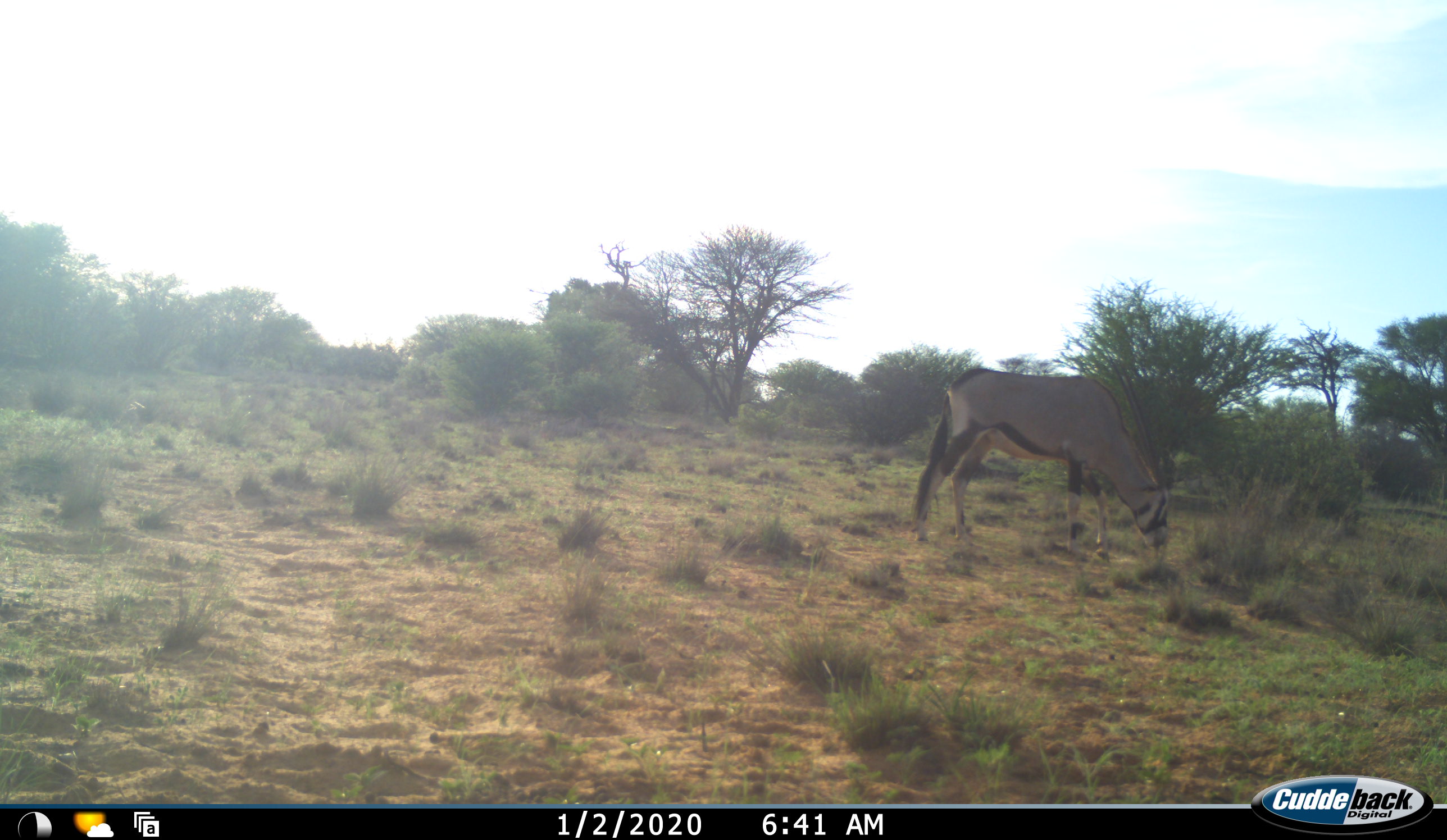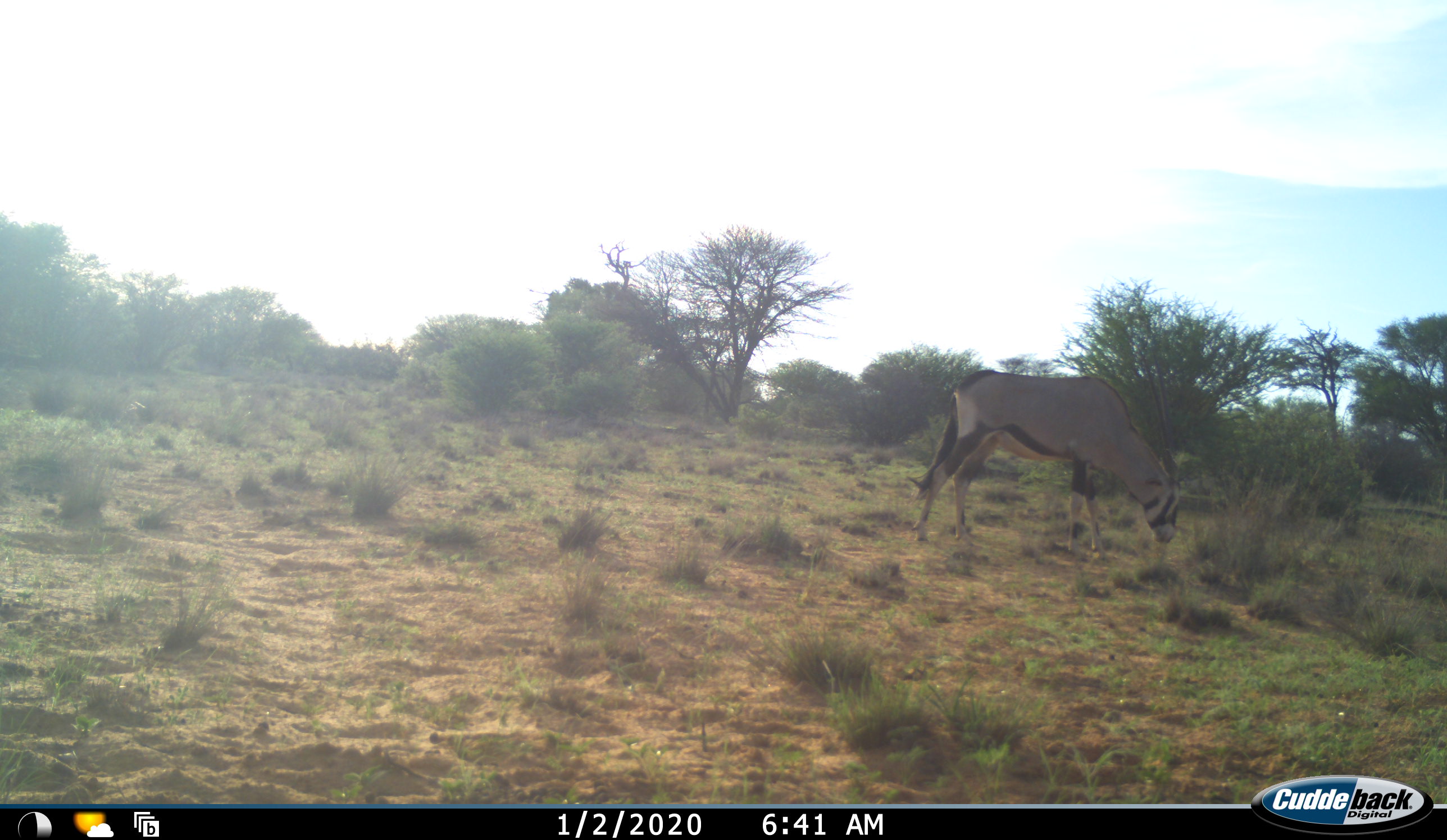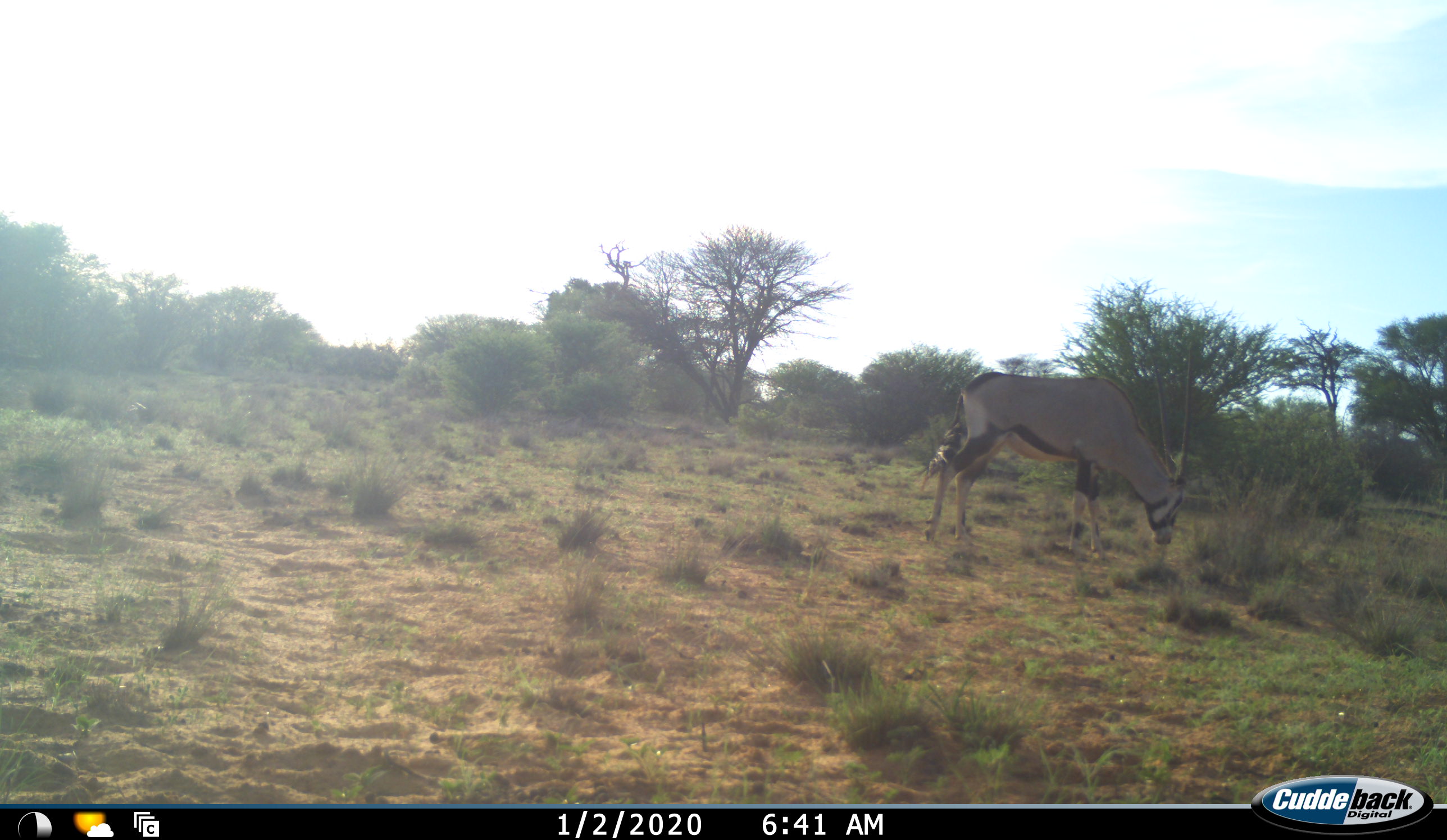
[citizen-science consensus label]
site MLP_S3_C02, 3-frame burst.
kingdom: Animalia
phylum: Chordata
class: Mammalia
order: Artiodactyla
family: Bovidae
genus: Oryx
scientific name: Oryx gazella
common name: gemsbok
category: oryx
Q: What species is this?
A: Oryx (gemsbok) (Oryx gazella).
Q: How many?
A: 1.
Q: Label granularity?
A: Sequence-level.